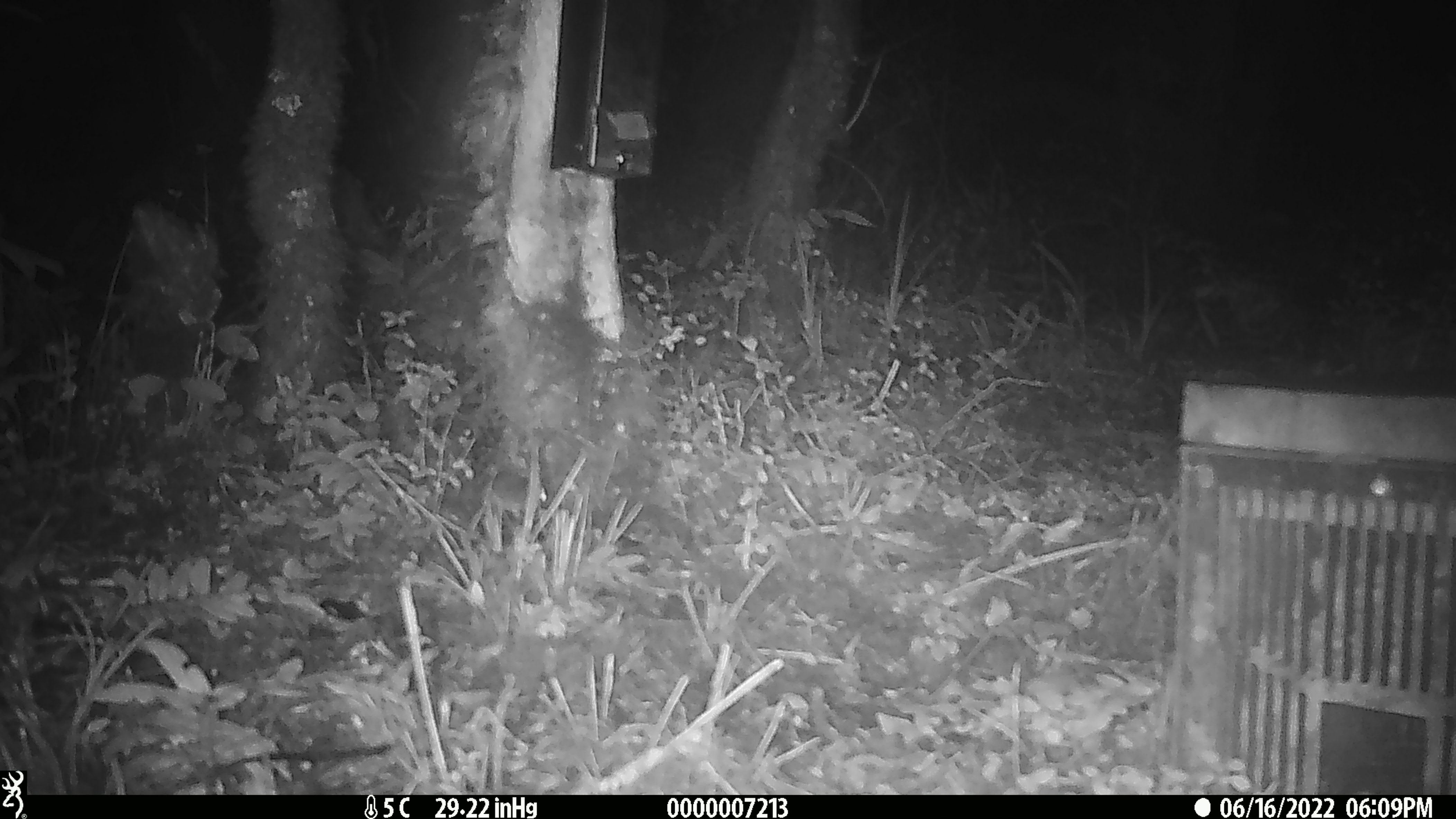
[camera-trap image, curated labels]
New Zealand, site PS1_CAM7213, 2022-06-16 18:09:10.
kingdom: Animalia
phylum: Chordata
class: Mammalia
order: Rodentia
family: Muridae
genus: Mus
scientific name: Mus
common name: mouse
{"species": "mouse (Mus)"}